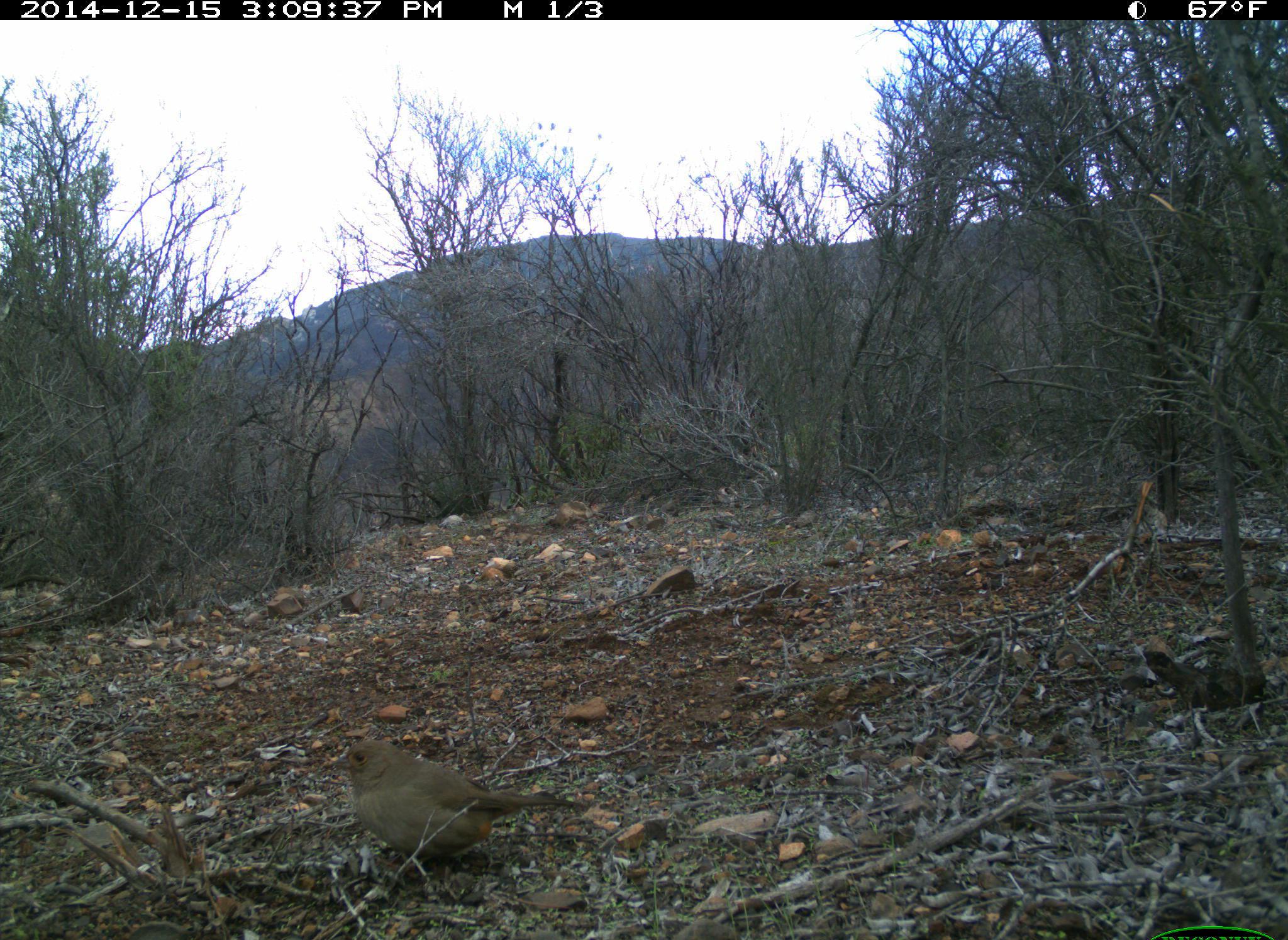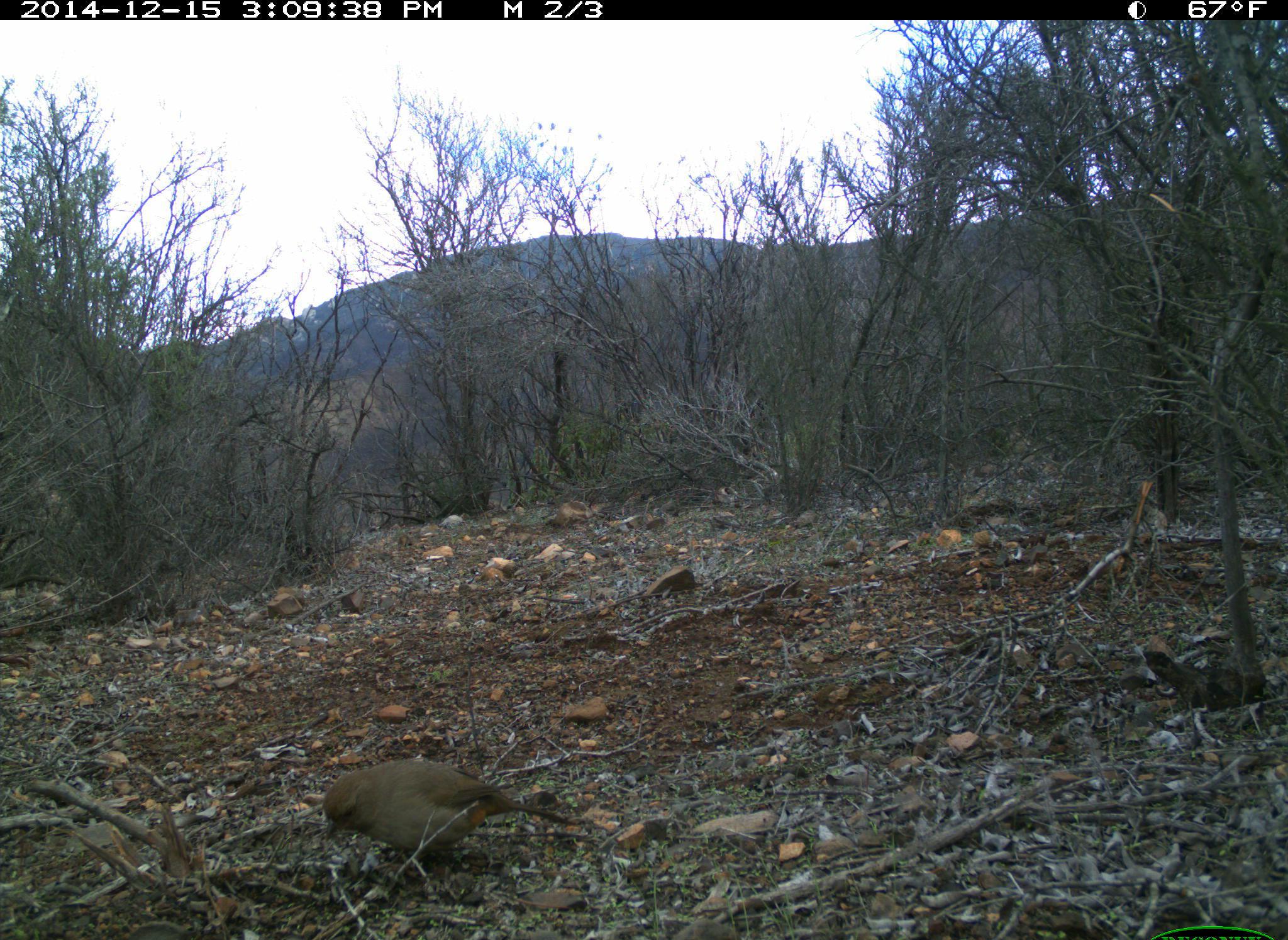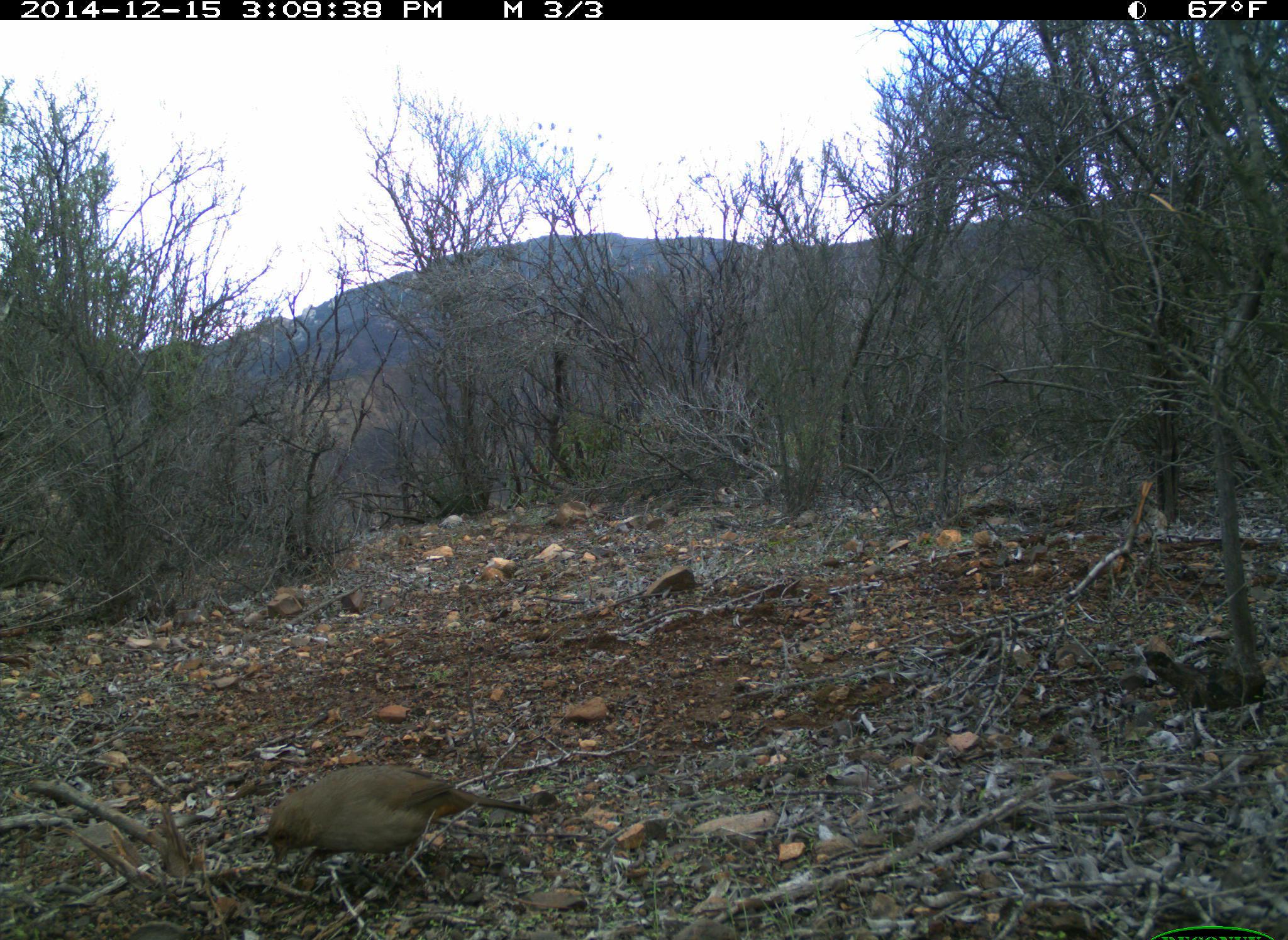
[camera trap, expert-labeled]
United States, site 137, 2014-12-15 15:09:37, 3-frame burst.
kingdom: Animalia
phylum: Chordata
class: Aves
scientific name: Aves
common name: bird